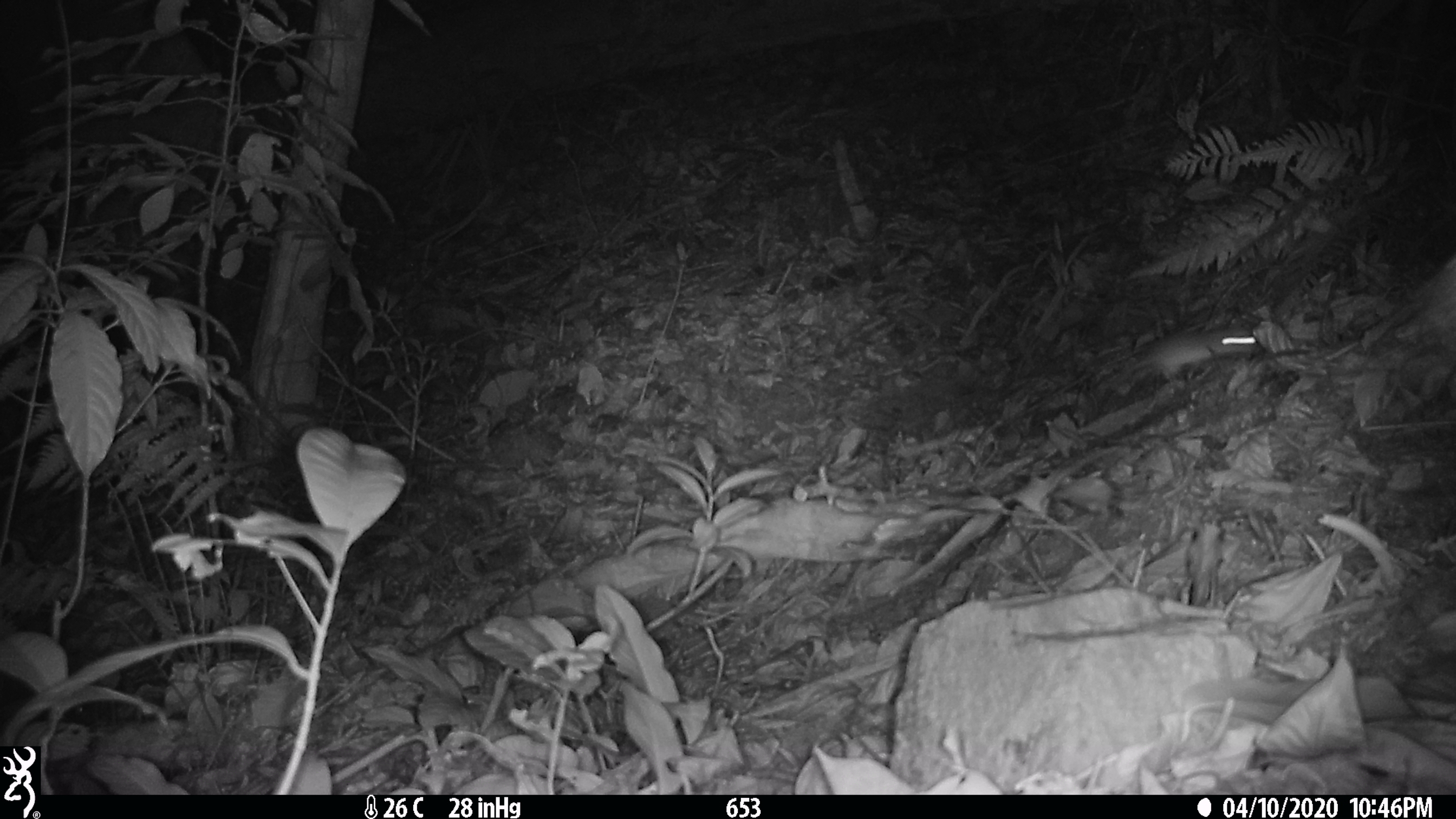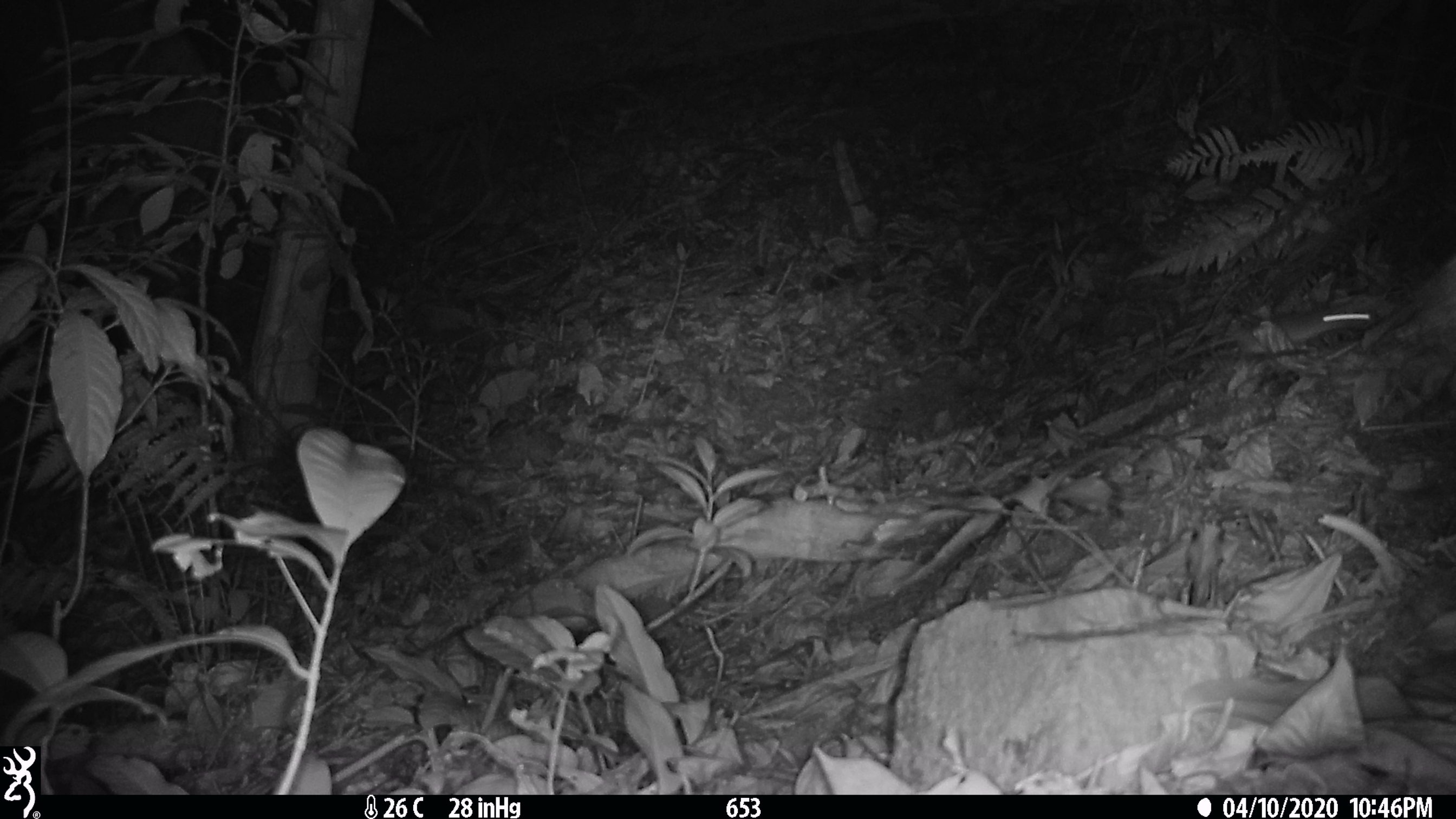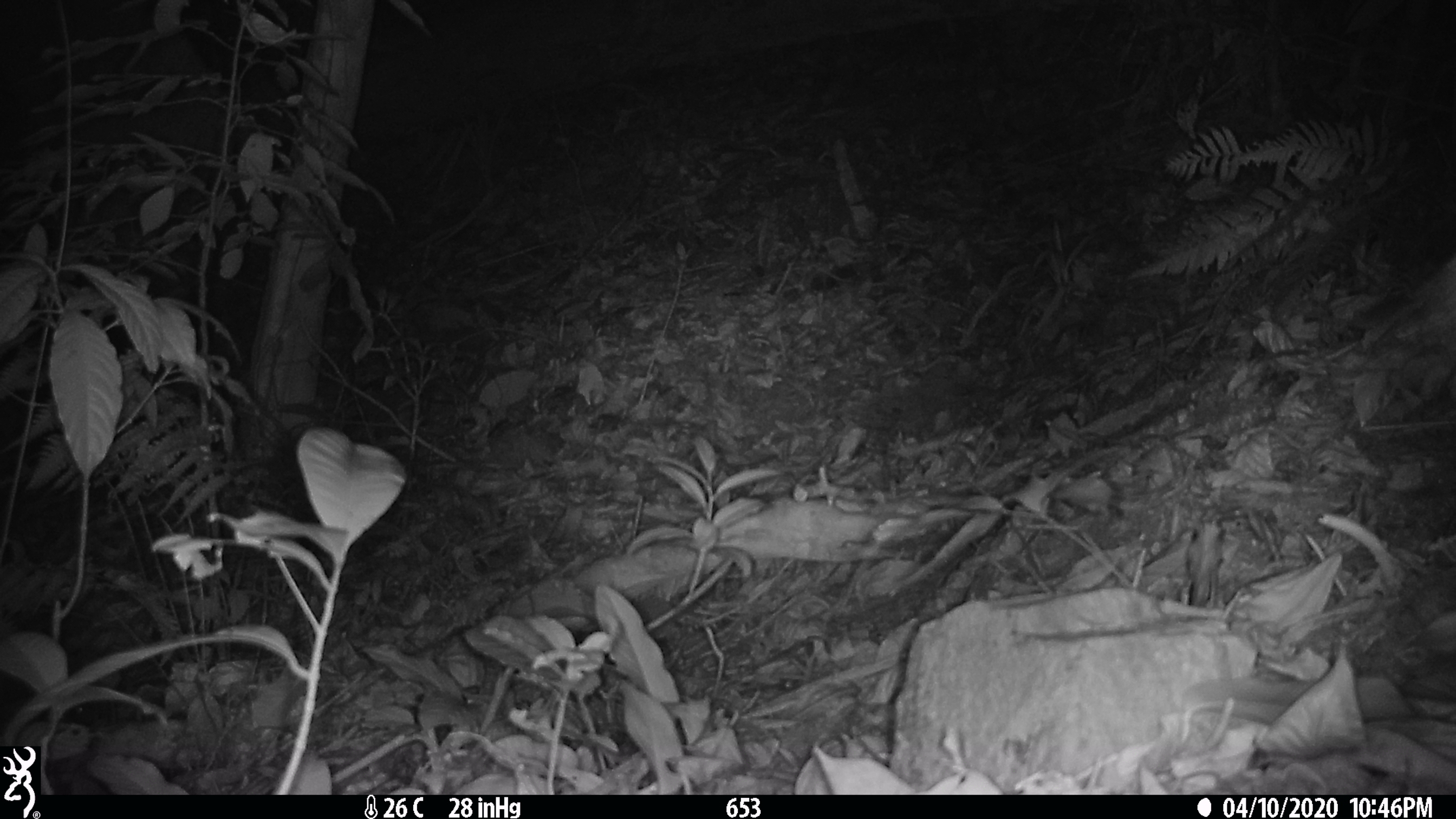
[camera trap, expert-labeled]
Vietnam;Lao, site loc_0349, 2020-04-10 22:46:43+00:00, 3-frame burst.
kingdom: Animalia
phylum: Chordata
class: Mammalia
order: Rodentia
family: Muridae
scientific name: Muridae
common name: old-world mice and rats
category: unidentified murid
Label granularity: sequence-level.